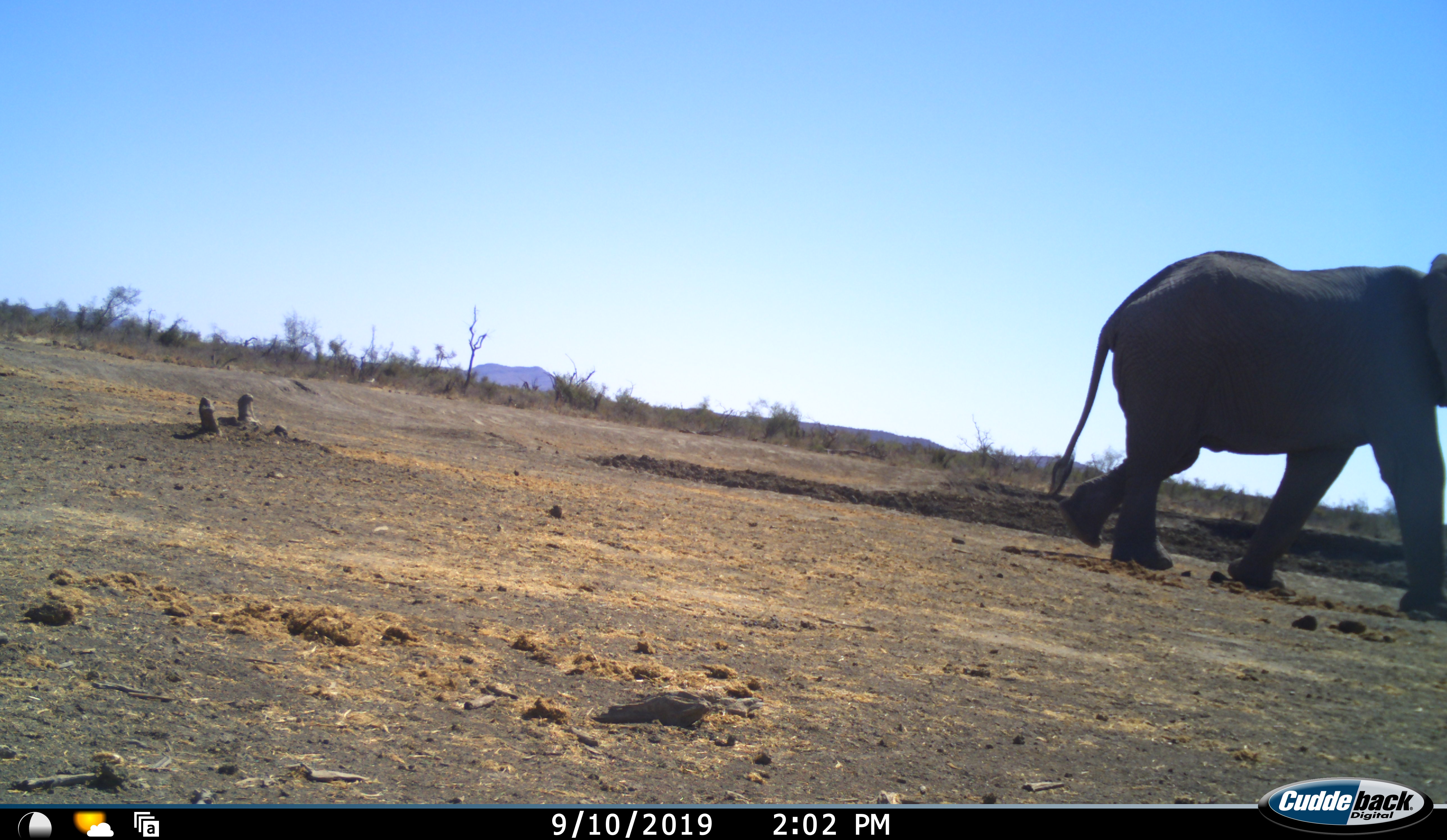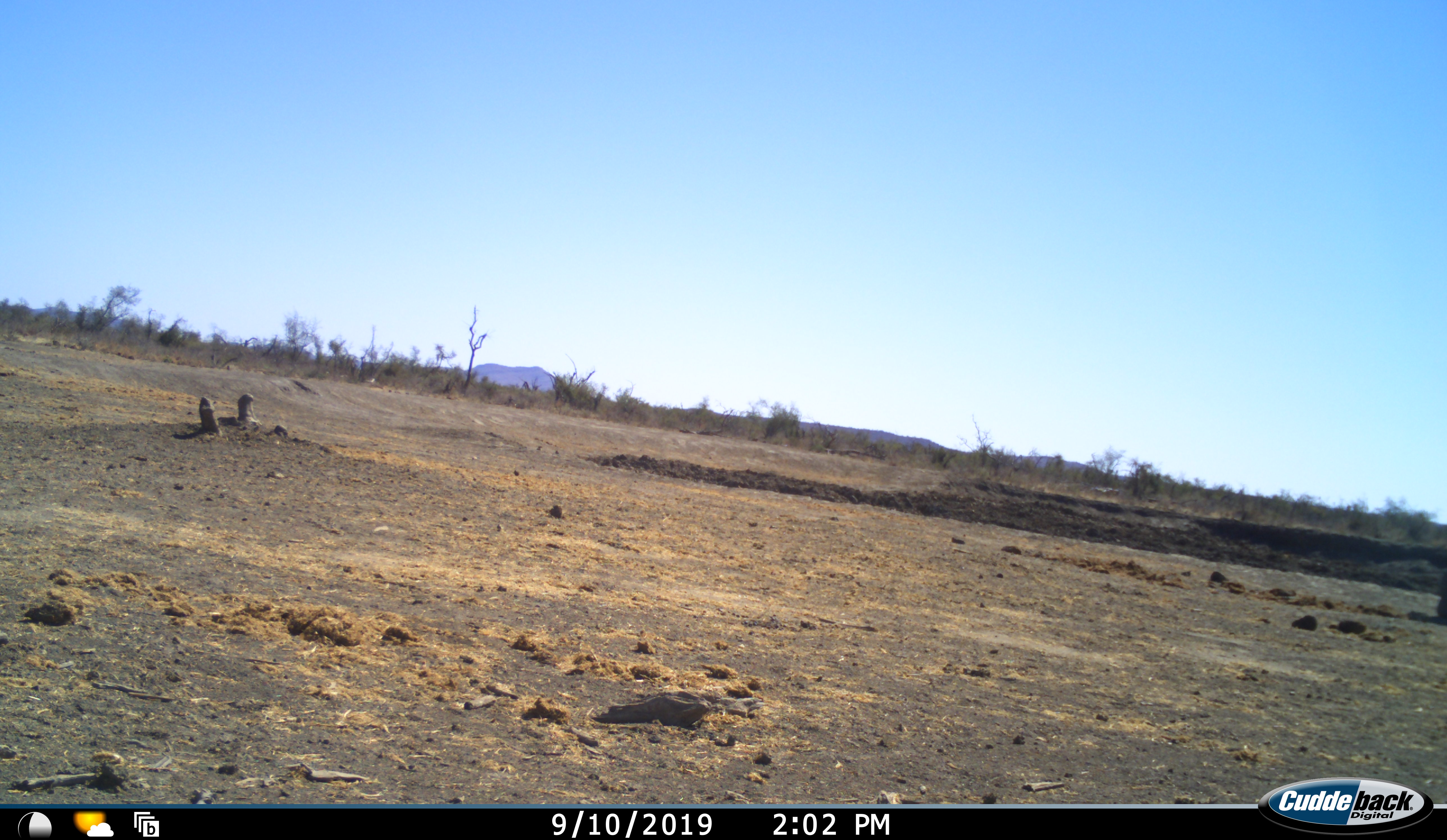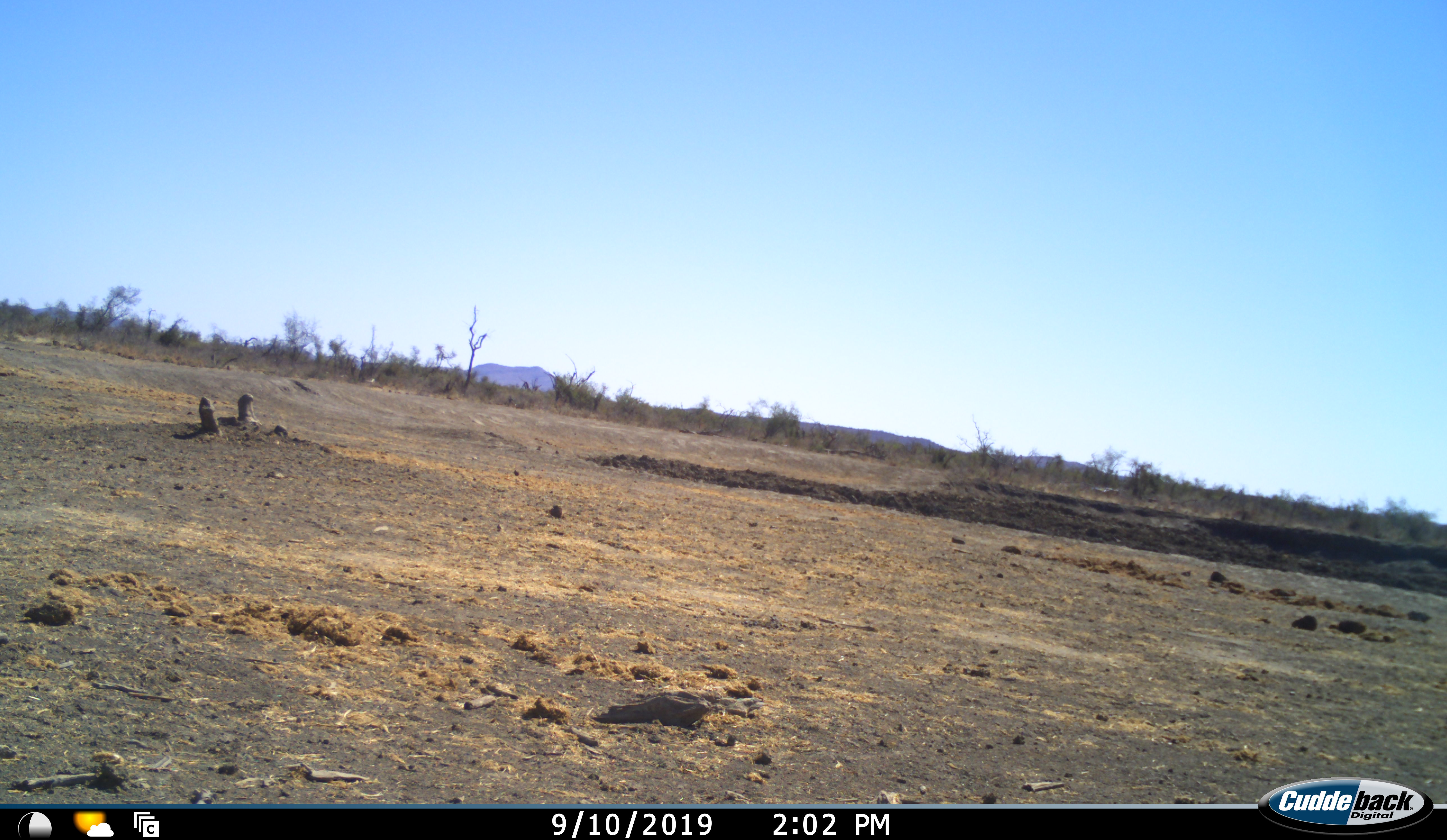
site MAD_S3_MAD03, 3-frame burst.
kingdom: Animalia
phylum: Chordata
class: Mammalia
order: Proboscidea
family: Elephantidae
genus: Loxodonta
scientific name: Loxodonta africana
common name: african bush elephant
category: elephant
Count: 1.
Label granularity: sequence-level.